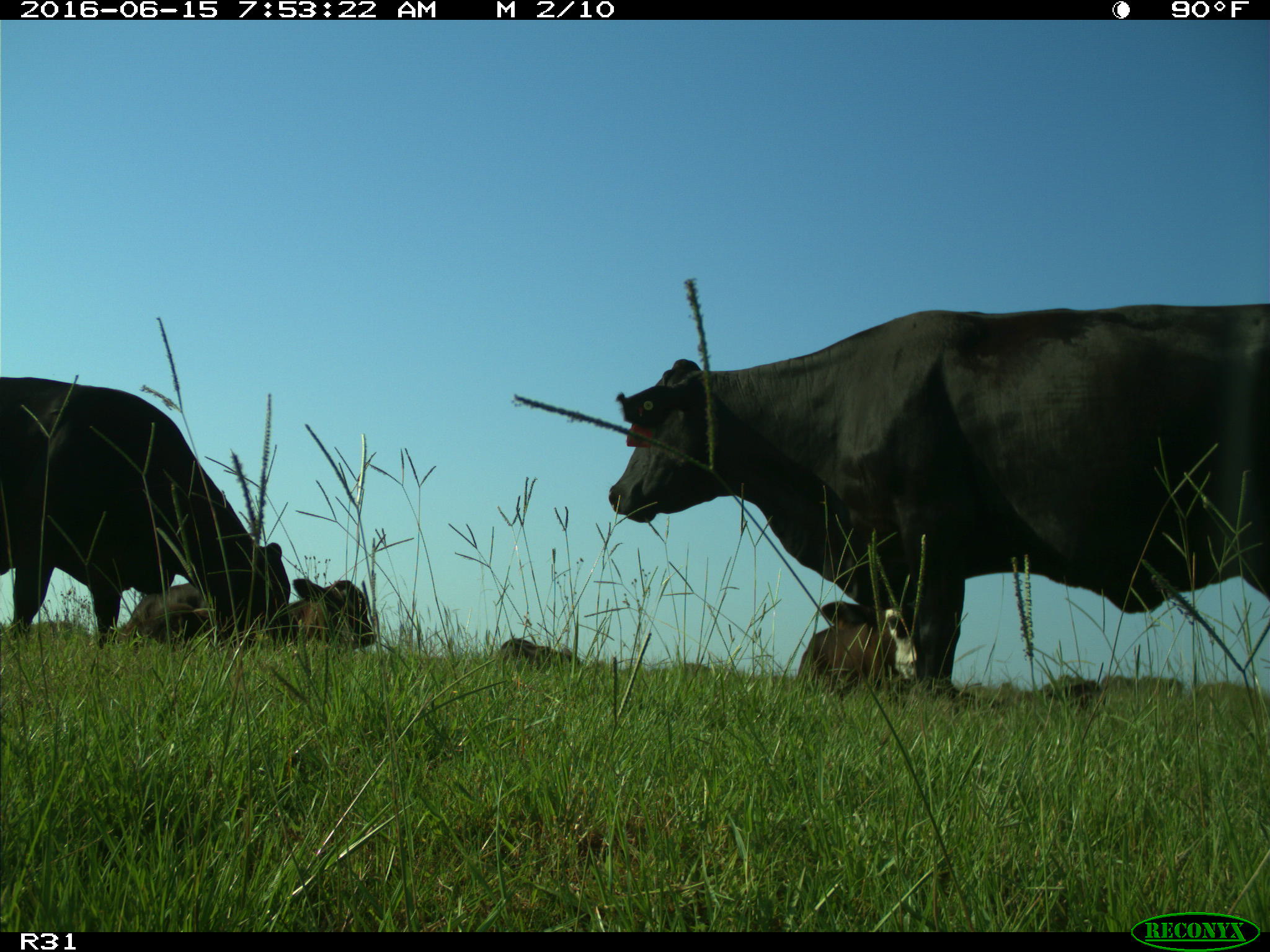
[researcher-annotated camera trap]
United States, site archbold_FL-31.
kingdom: Animalia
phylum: Chordata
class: Mammalia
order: Artiodactyla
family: Bovidae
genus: Bos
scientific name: Bos taurus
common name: domestic cow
Bos taurus (domestic cow).